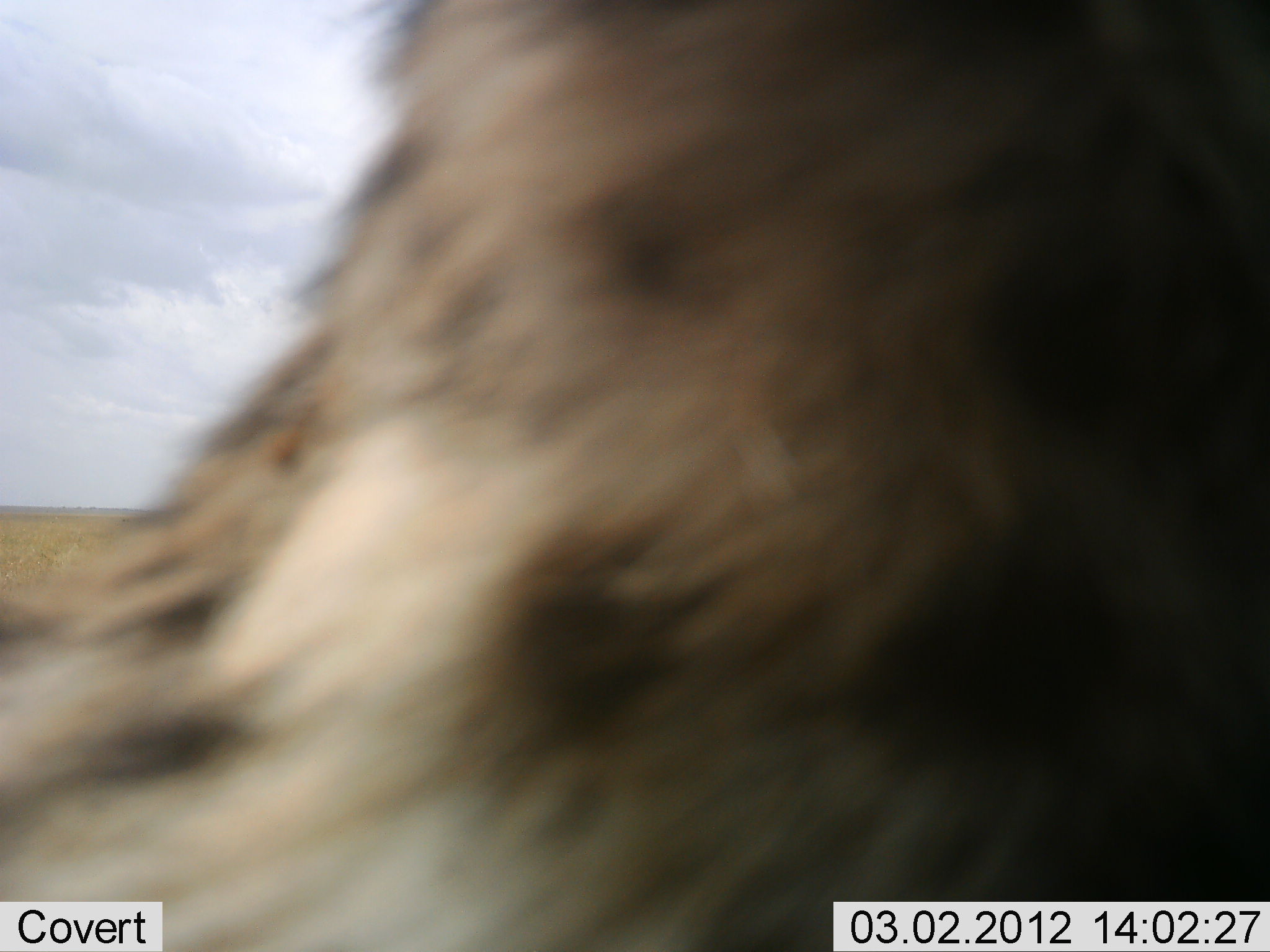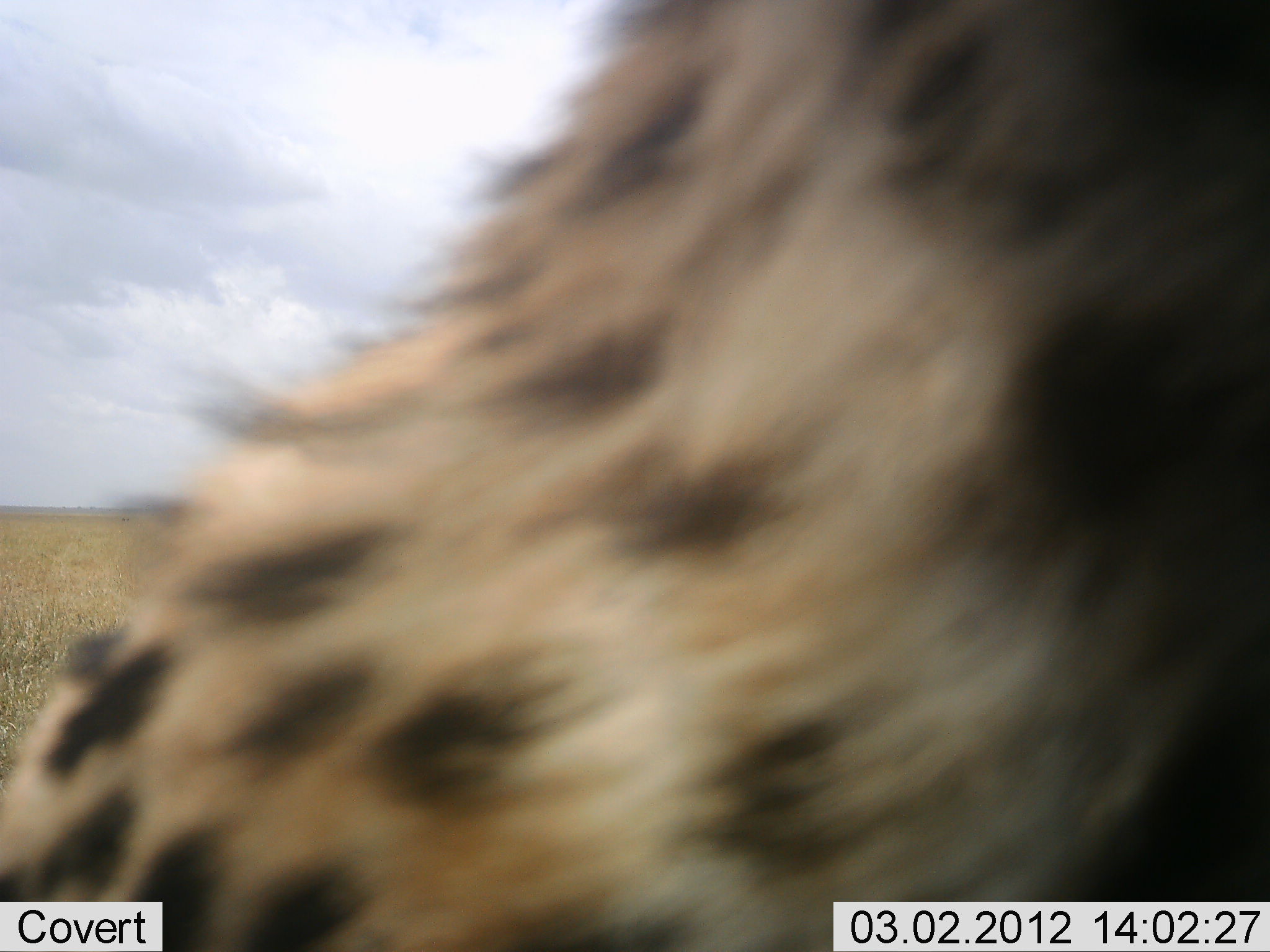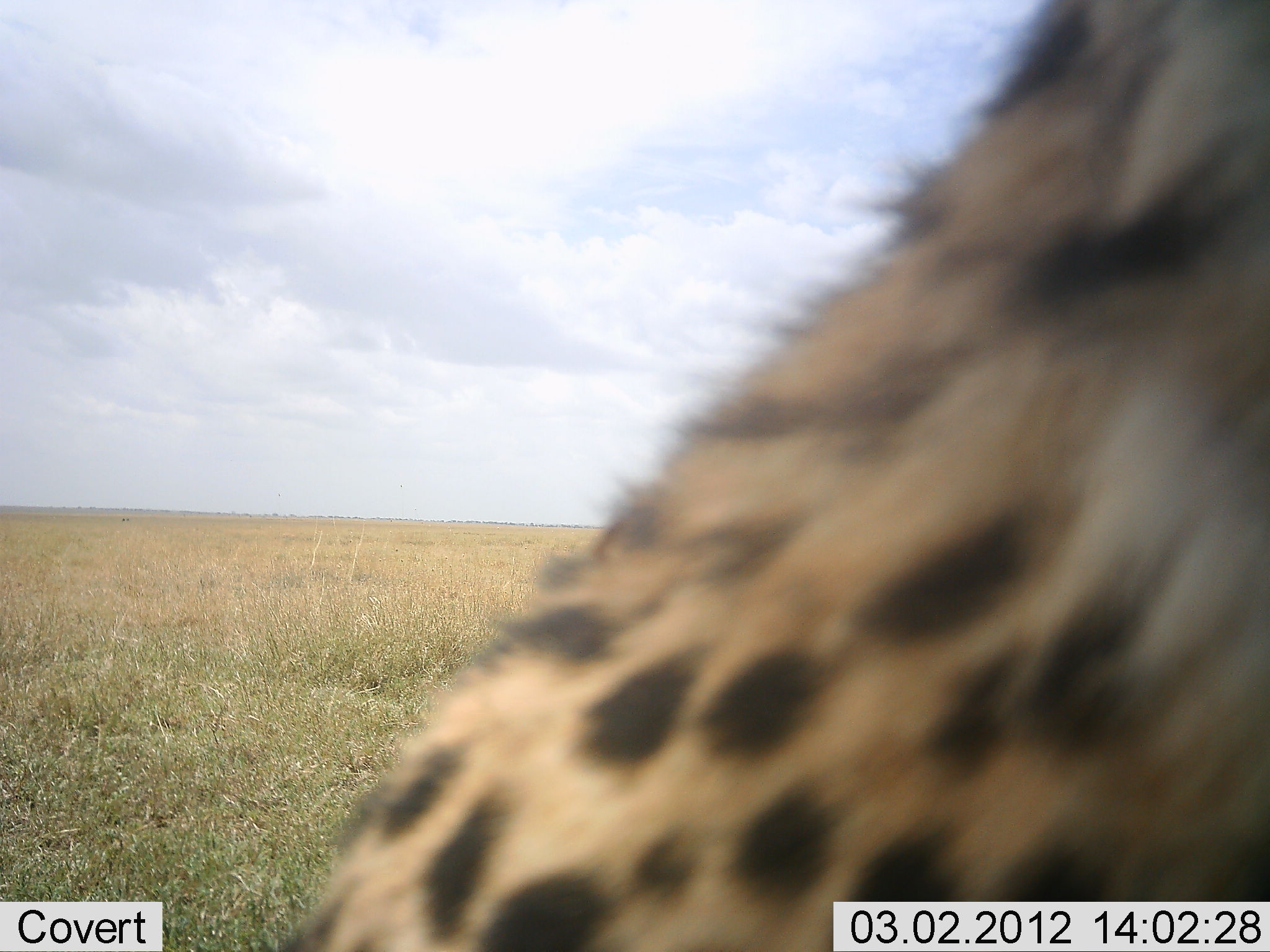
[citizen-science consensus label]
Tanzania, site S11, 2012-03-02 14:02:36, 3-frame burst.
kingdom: Animalia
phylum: Chordata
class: Mammalia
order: Carnivora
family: Felidae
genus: Acinonyx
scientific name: Acinonyx jubatus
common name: cheetah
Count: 1.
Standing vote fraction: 50%.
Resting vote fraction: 25%.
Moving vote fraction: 25%.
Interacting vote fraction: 8%.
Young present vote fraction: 0%.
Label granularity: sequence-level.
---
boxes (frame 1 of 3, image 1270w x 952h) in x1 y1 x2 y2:
animal: 1 0 1269 951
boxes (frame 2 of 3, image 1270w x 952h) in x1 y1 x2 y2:
animal: 1 1 1270 951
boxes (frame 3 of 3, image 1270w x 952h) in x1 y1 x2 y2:
animal: 276 0 1270 952